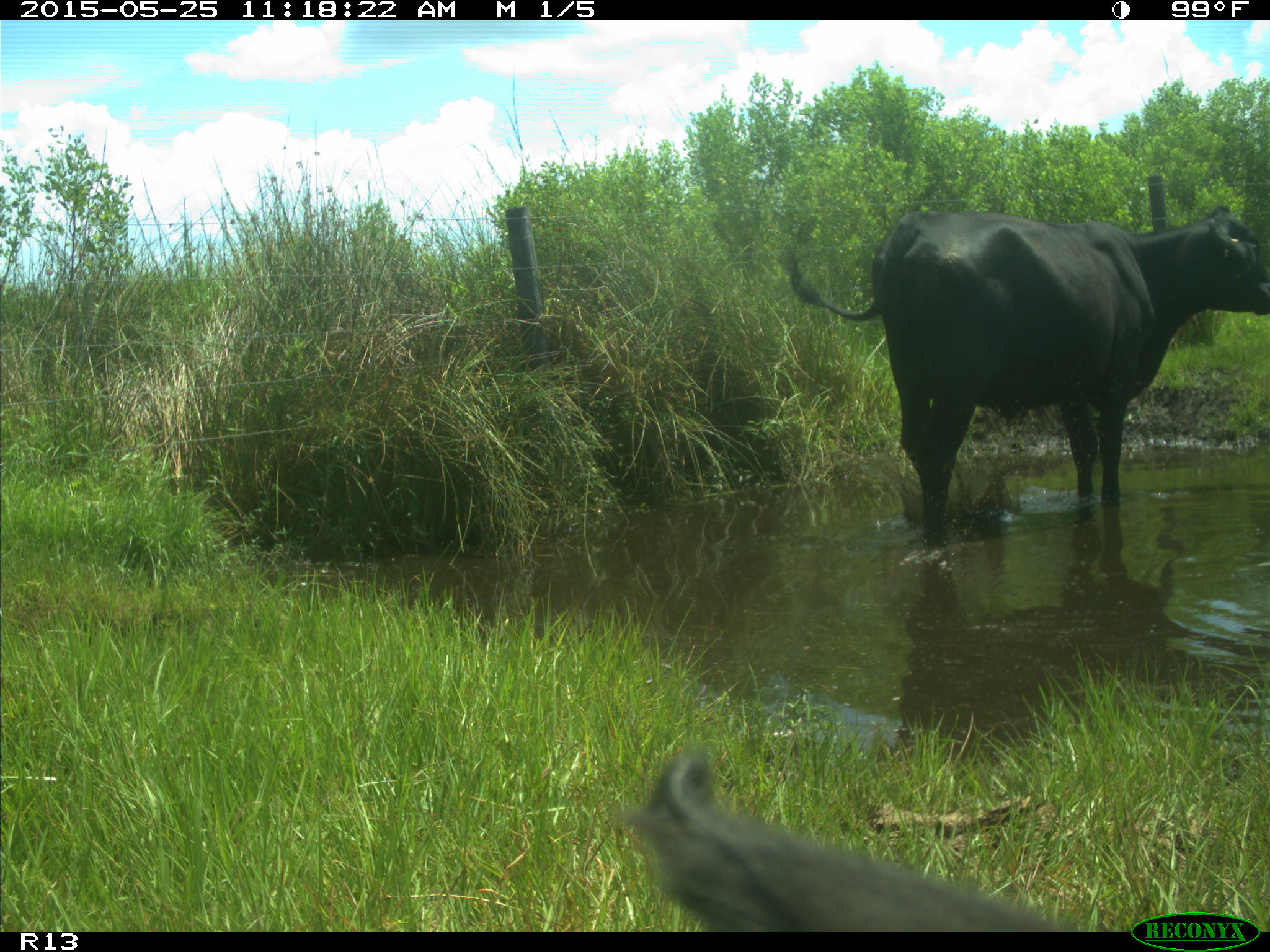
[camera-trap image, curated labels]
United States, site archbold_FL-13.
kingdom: Animalia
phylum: Chordata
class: Mammalia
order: Artiodactyla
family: Bovidae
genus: Bos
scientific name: Bos taurus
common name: domestic cow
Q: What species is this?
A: Bos taurus (domestic cow).